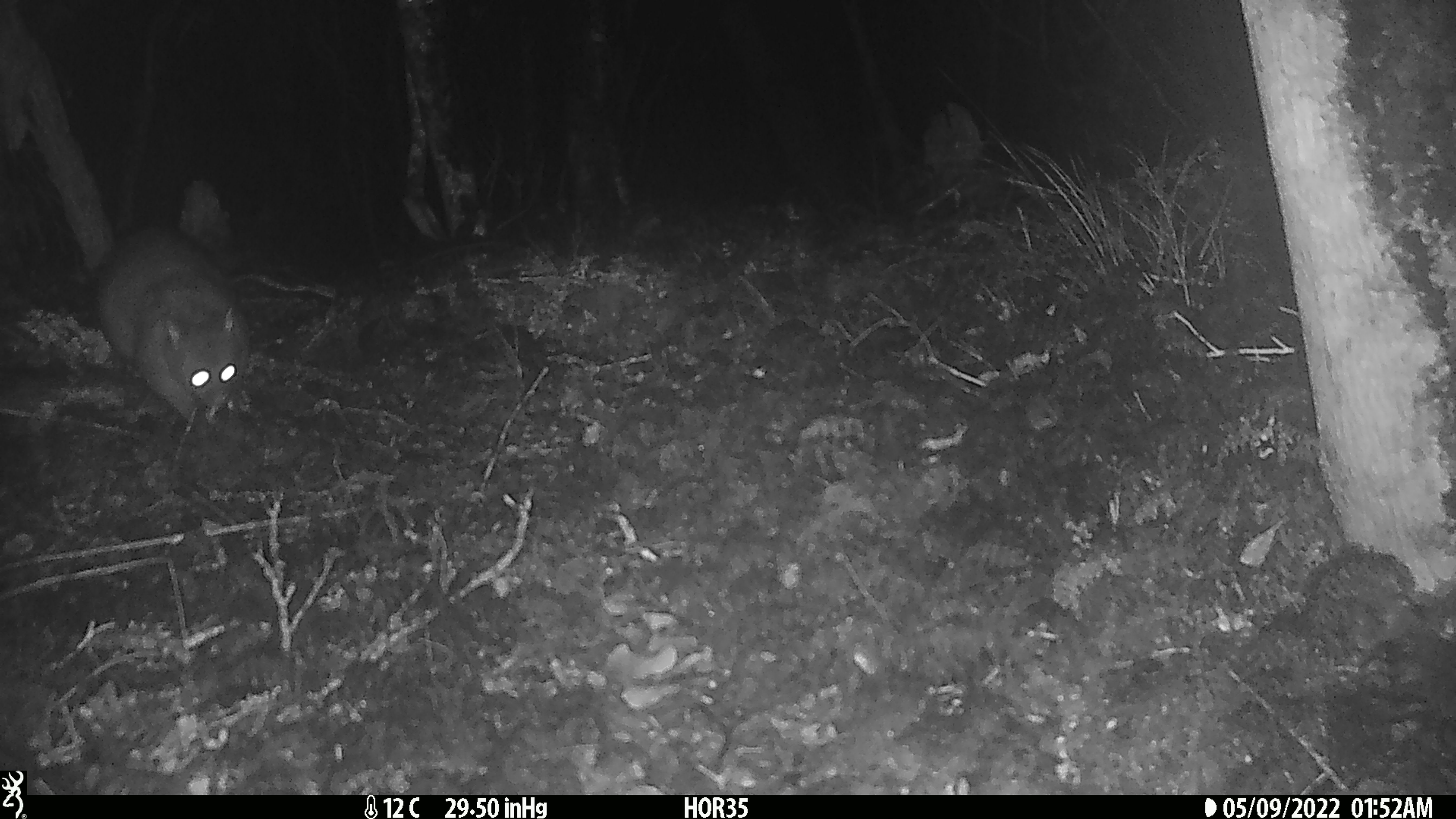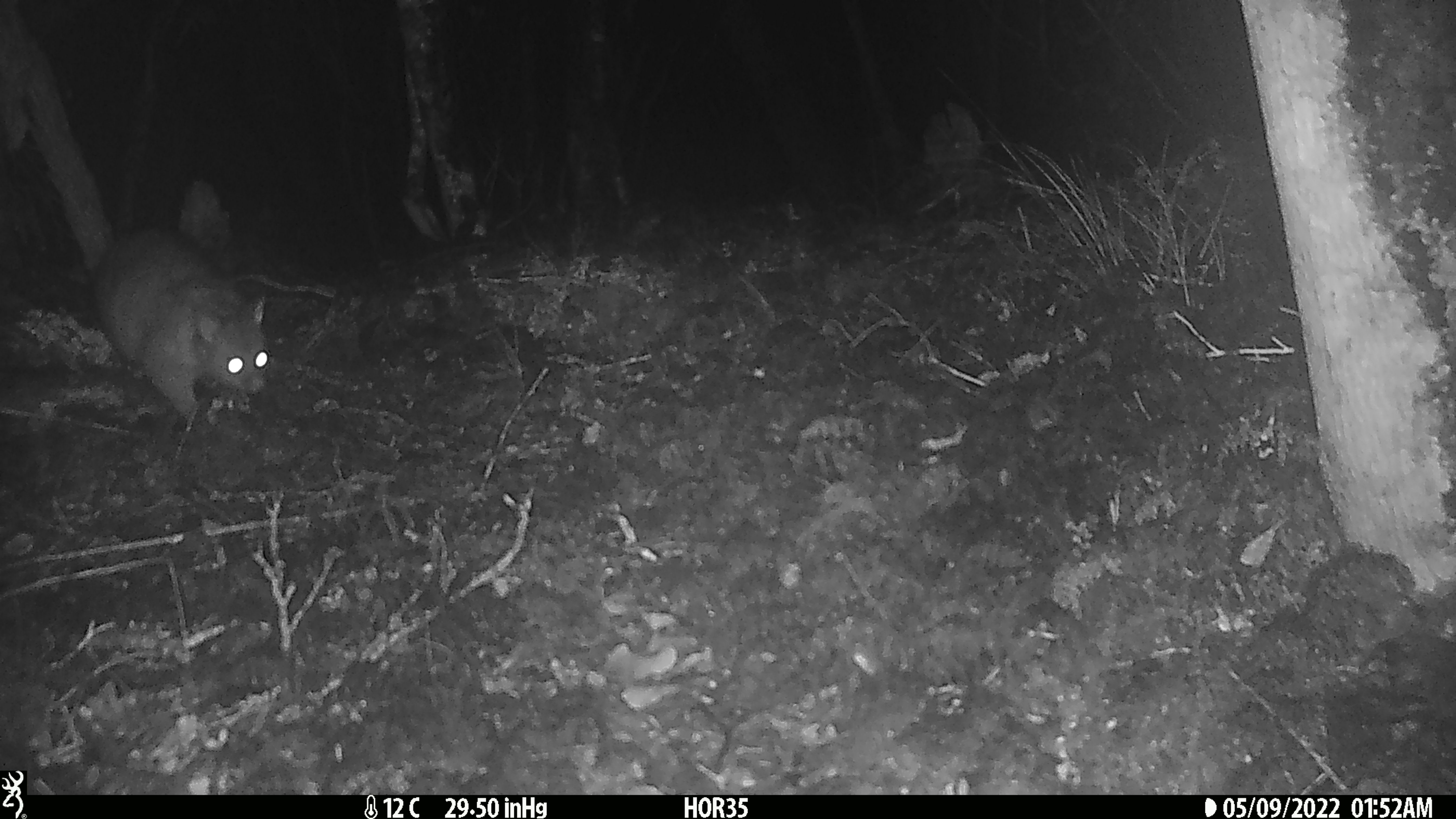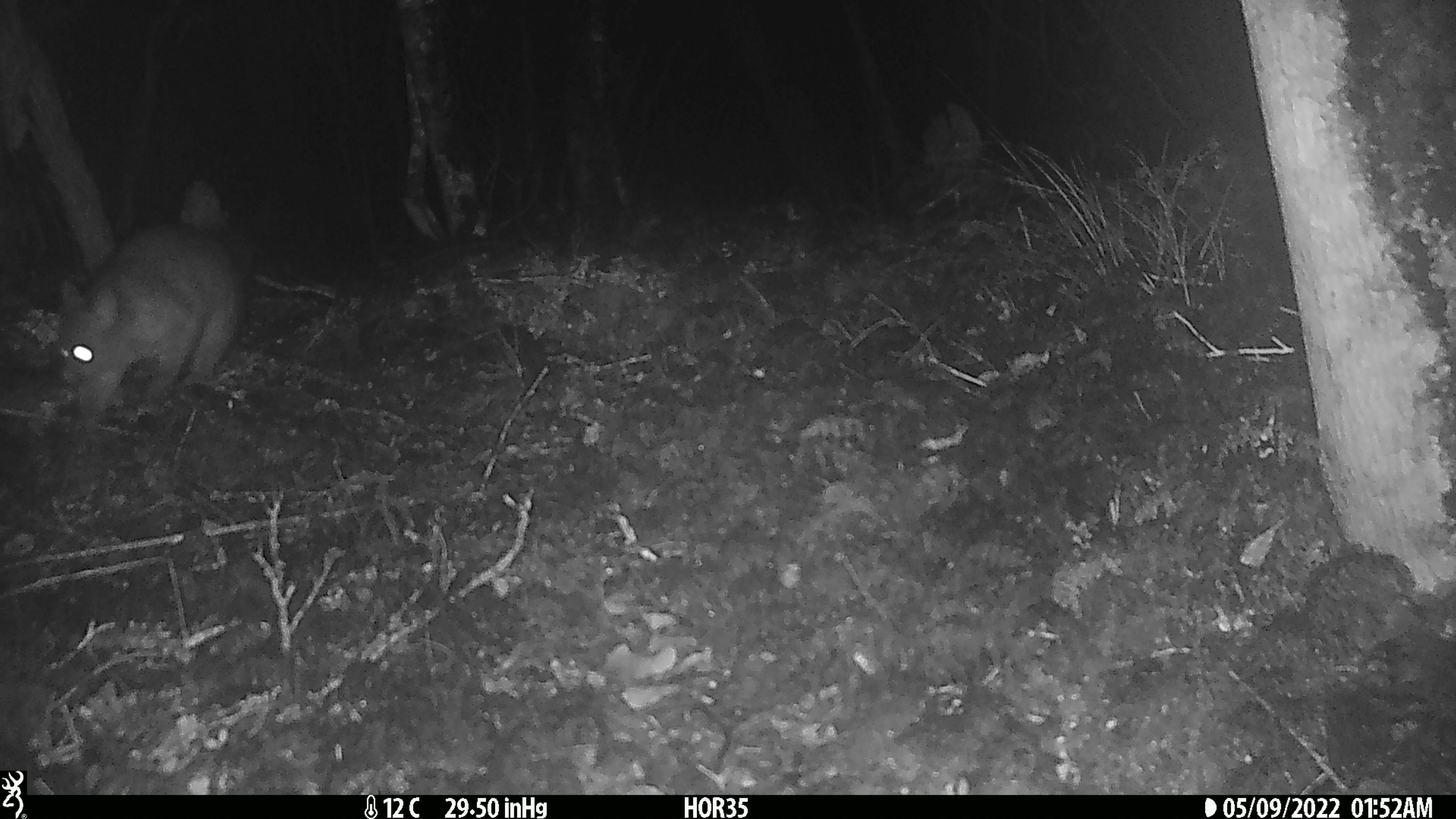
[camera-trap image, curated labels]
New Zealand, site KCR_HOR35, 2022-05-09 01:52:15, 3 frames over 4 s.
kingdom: Animalia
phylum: Chordata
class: Mammalia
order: Diprotodontia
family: Phalangeridae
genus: Trichosurus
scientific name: Trichosurus vulpecula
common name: common brushtail possum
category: possum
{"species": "possum (common brushtail possum) (Trichosurus vulpecula)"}